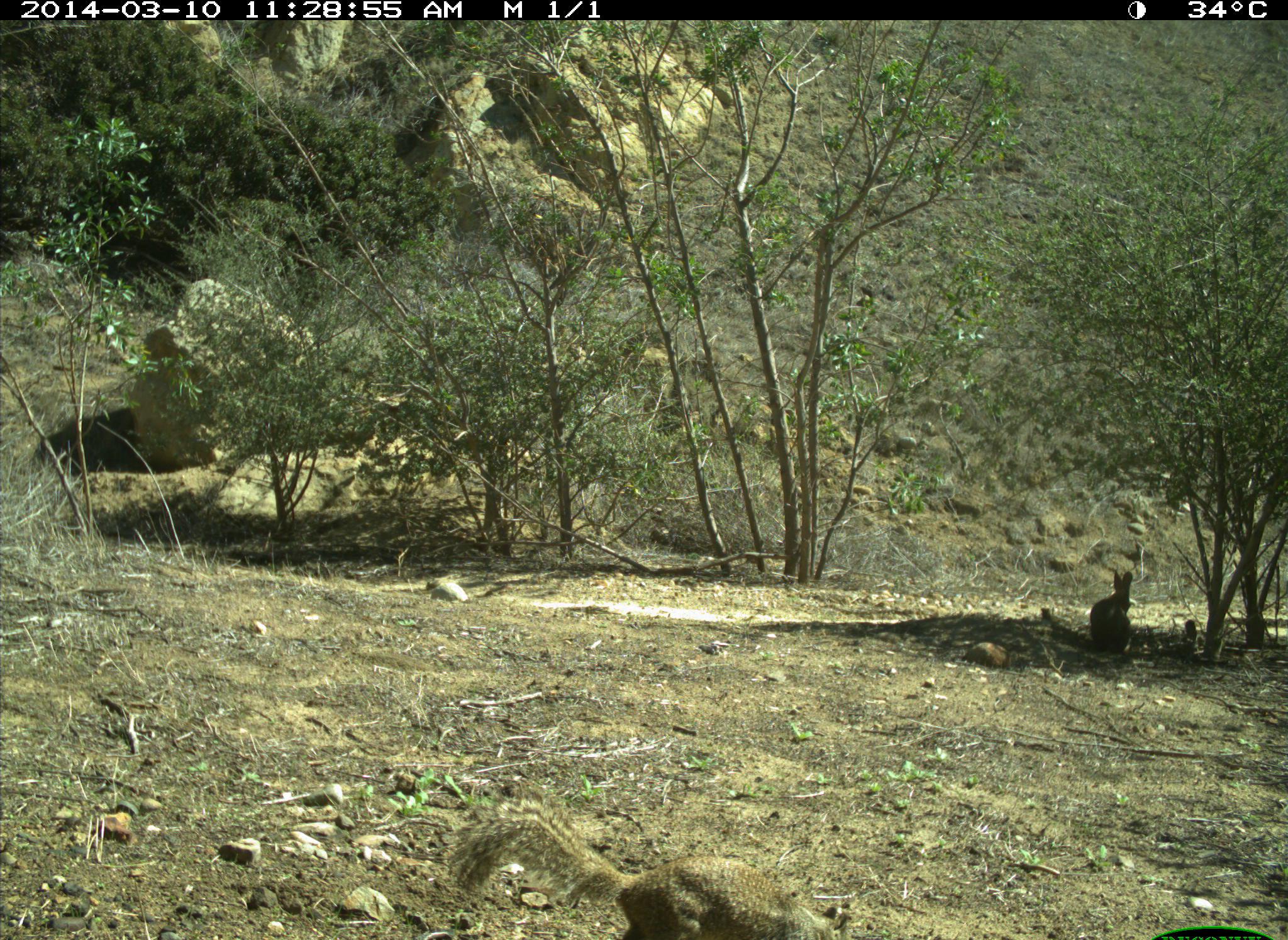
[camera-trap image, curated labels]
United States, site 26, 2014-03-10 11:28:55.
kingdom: Animalia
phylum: Chordata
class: Mammalia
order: Rodentia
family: Sciuridae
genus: Sciurus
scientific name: Sciurus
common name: squirrel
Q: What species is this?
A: Squirrel (Sciurus).